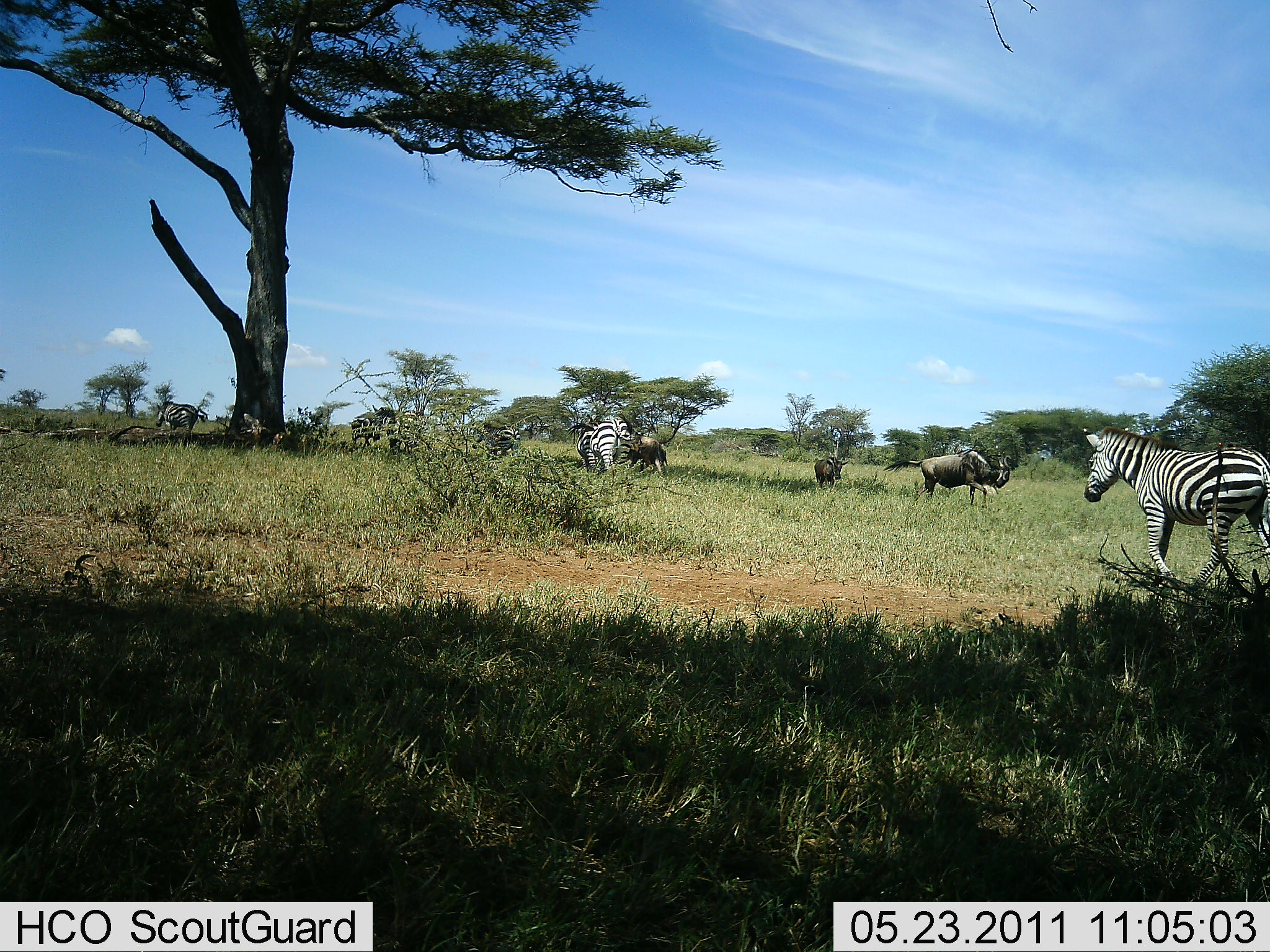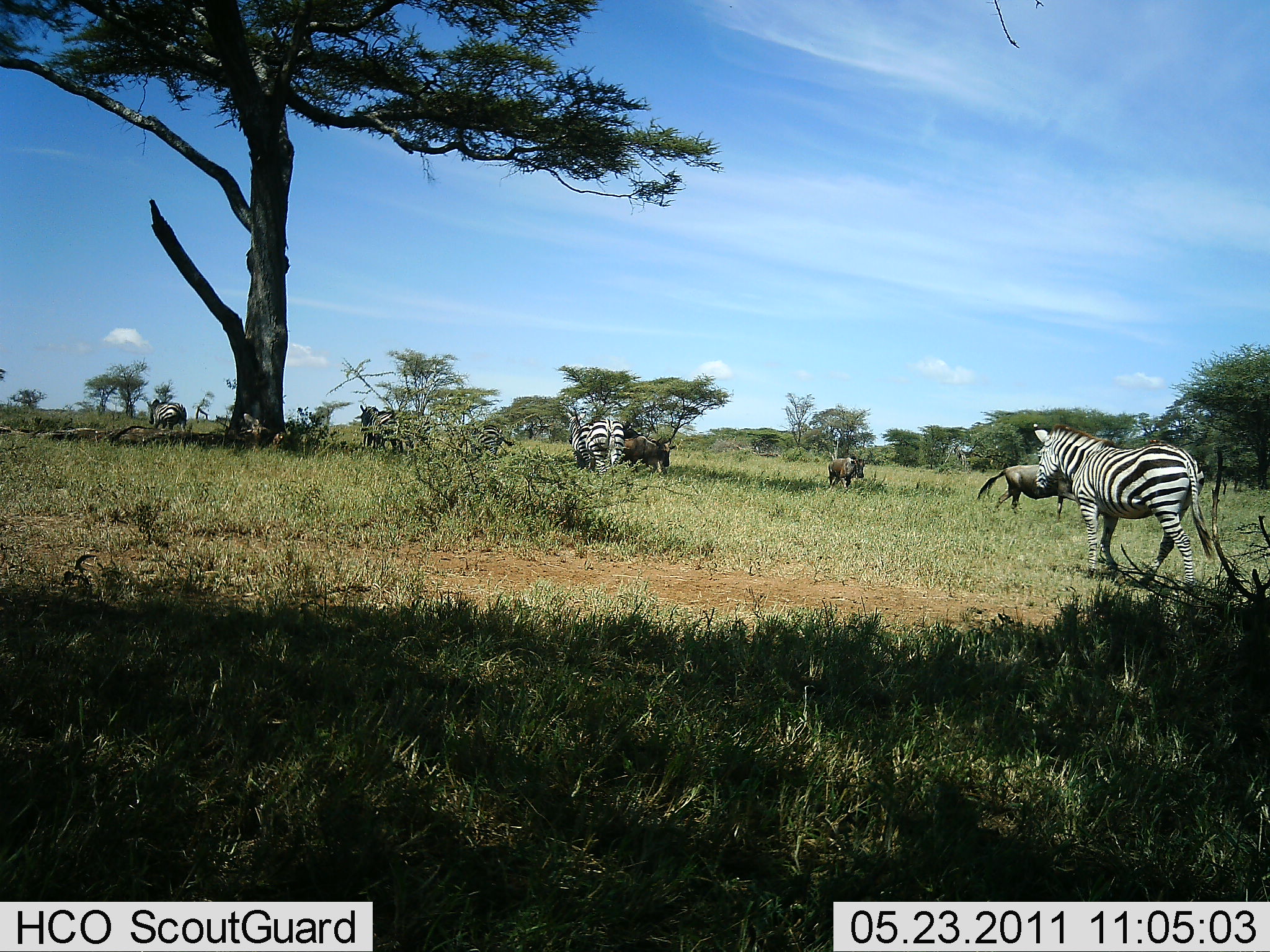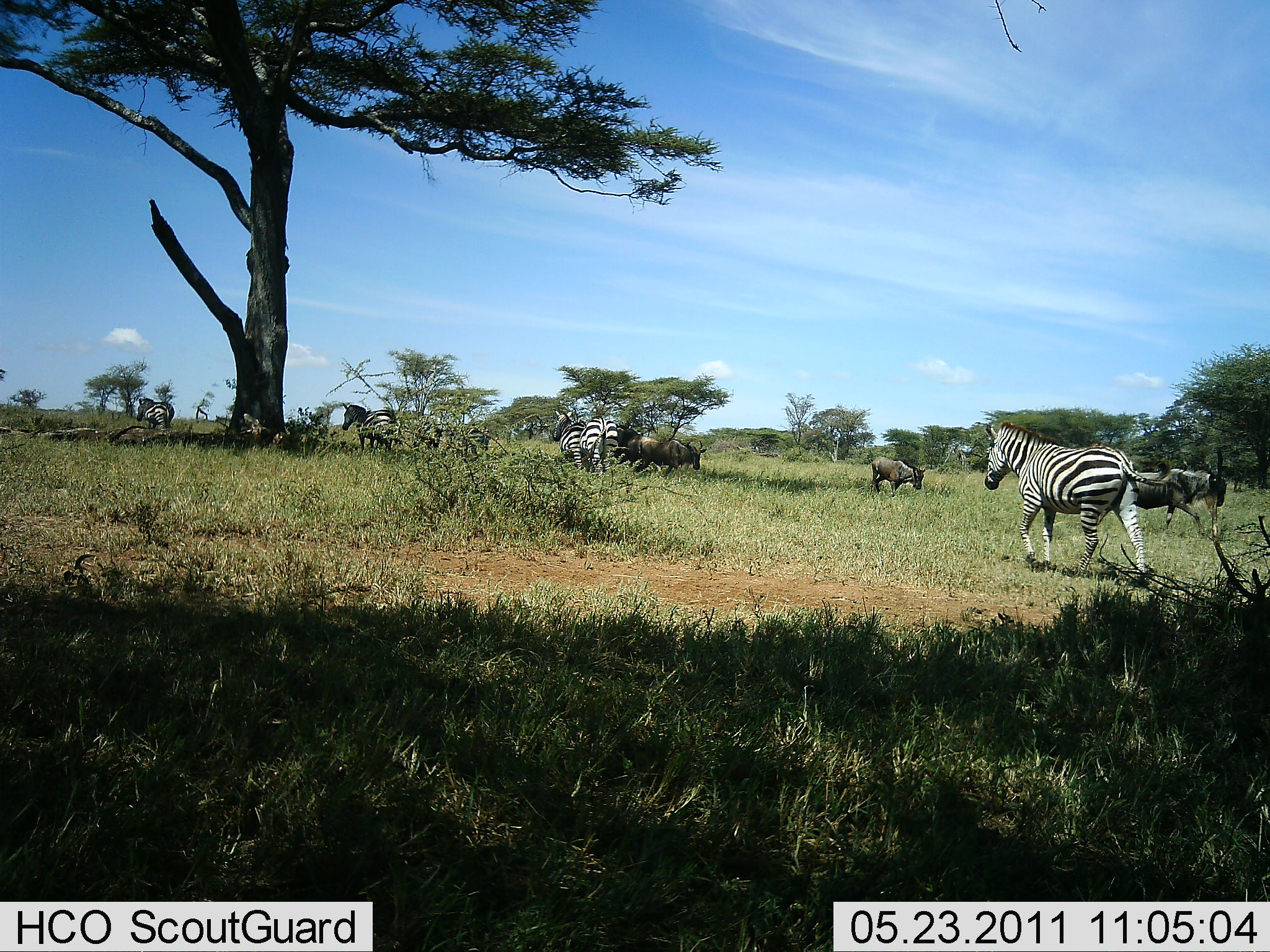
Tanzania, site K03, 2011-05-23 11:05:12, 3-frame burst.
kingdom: Animalia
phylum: Chordata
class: Mammalia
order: Artiodactyla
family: Bovidae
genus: Connochaetes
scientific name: Connochaetes taurinus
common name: blue wildebeest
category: wildebeest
Wildebeest (blue wildebeest) (Connochaetes taurinus), count 4. Behavior (volunteer vote fractions): standing 23%, resting 0%, moving 100%, interacting 0%. Young present (vote fraction): 8%. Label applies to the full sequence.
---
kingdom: Animalia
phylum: Chordata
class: Mammalia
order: Perissodactyla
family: Equidae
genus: Equus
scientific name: Equus quagga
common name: plains zebra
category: zebra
Zebra (plains zebra) (Equus quagga), count 5. Behavior (volunteer vote fractions): standing 12%, resting 0%, moving 100%, interacting 0%. Young present (vote fraction): 0%. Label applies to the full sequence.